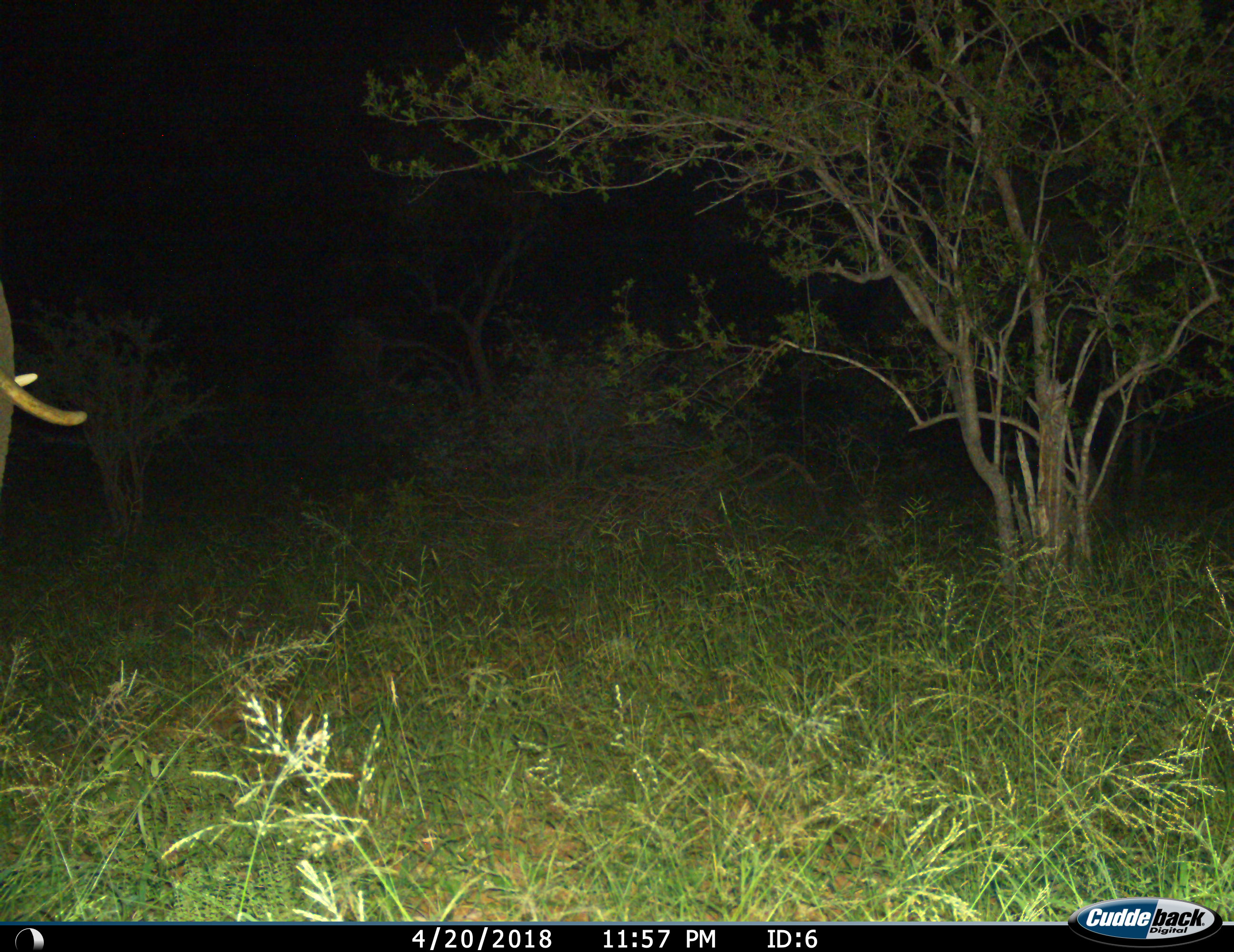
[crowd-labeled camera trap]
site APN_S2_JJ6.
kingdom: Animalia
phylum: Chordata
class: Mammalia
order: Proboscidea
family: Elephantidae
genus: Loxodonta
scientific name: Loxodonta africana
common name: african bush elephant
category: elephant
Elephant (african bush elephant) (Loxodonta africana), count 1. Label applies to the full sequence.